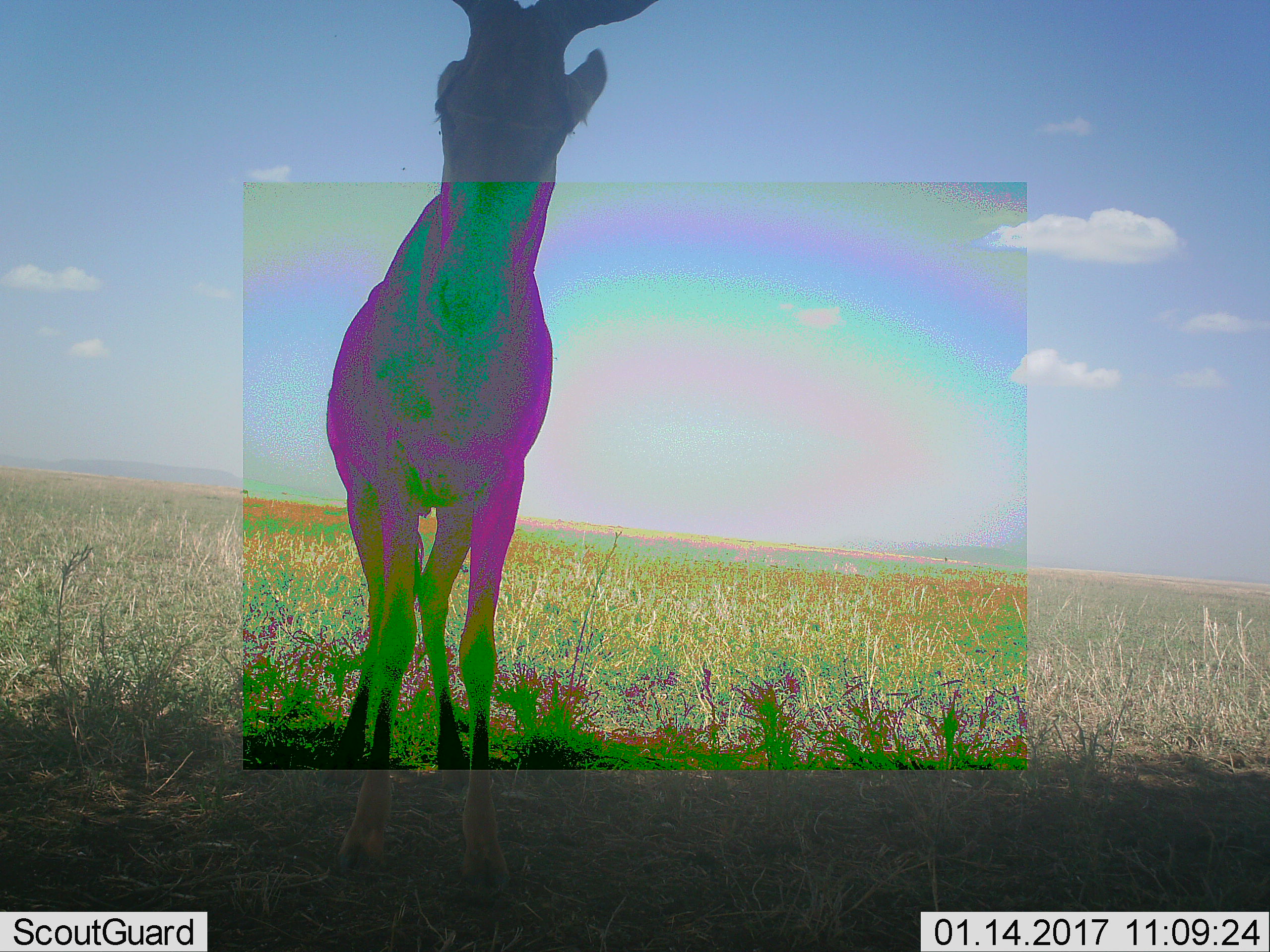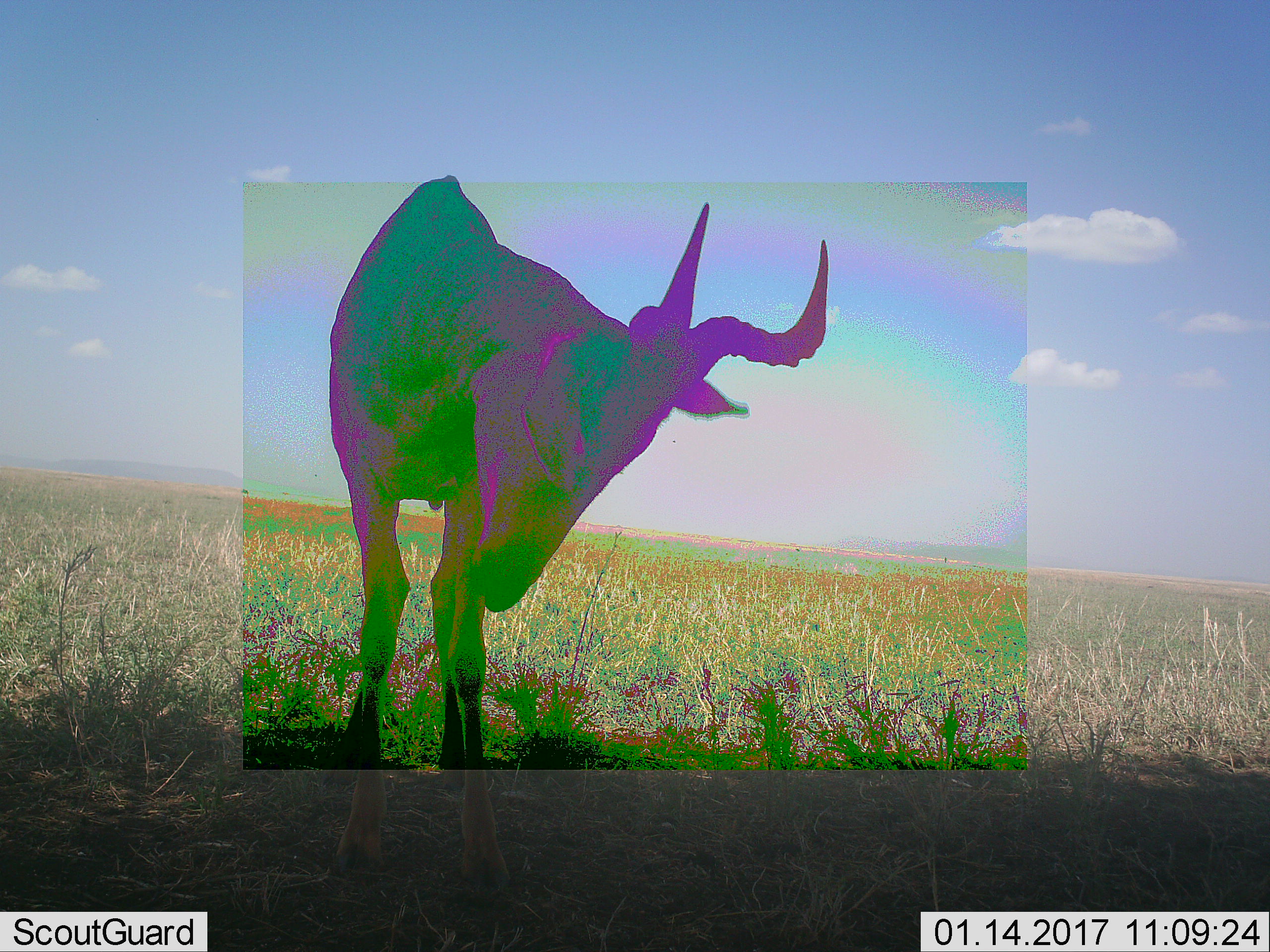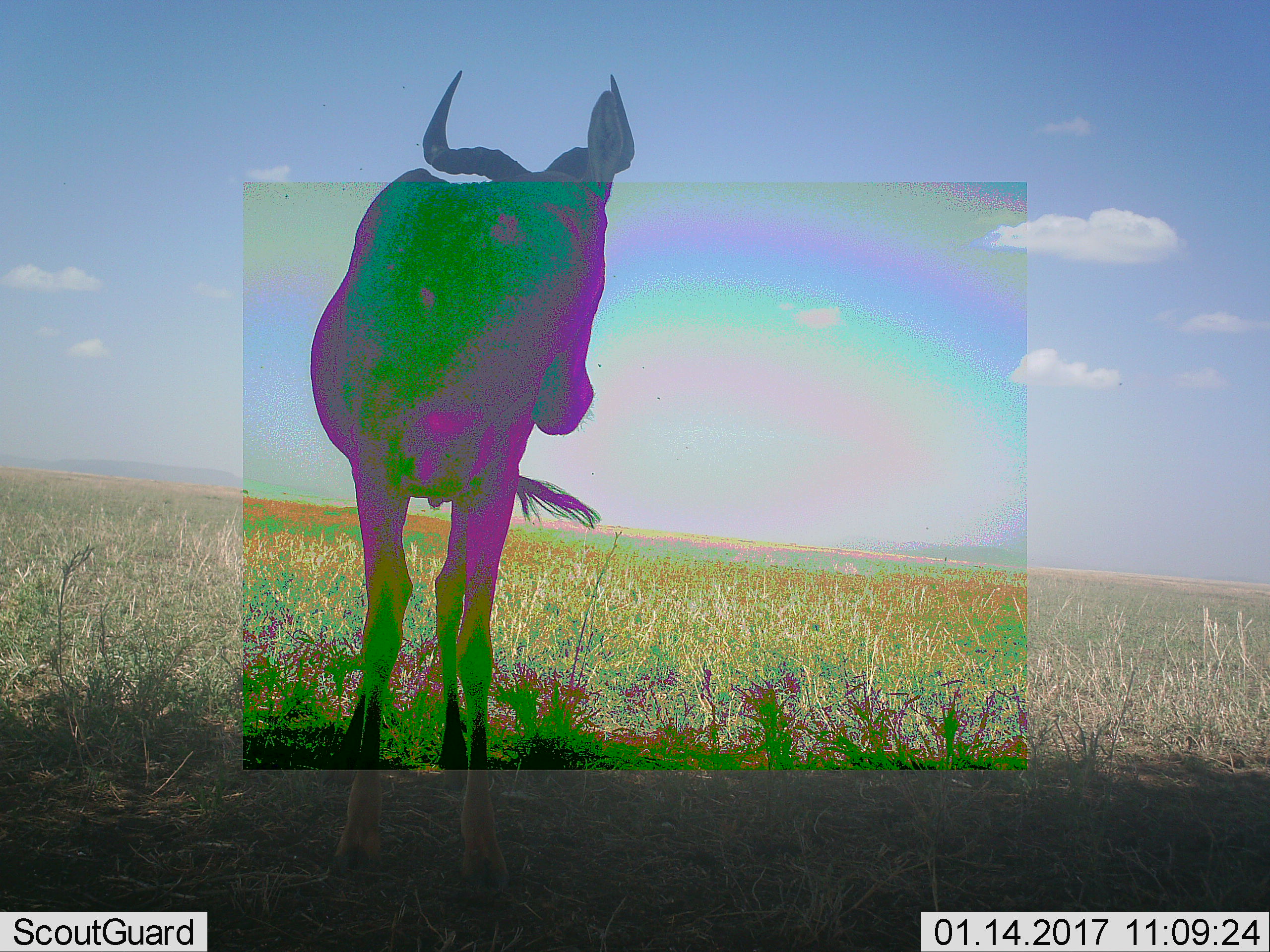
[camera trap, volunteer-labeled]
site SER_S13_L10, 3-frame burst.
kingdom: Animalia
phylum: Chordata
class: Mammalia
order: Artiodactyla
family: Bovidae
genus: Alcelaphus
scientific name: Alcelaphus buselaphus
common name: hartebeest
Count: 1.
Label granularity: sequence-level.